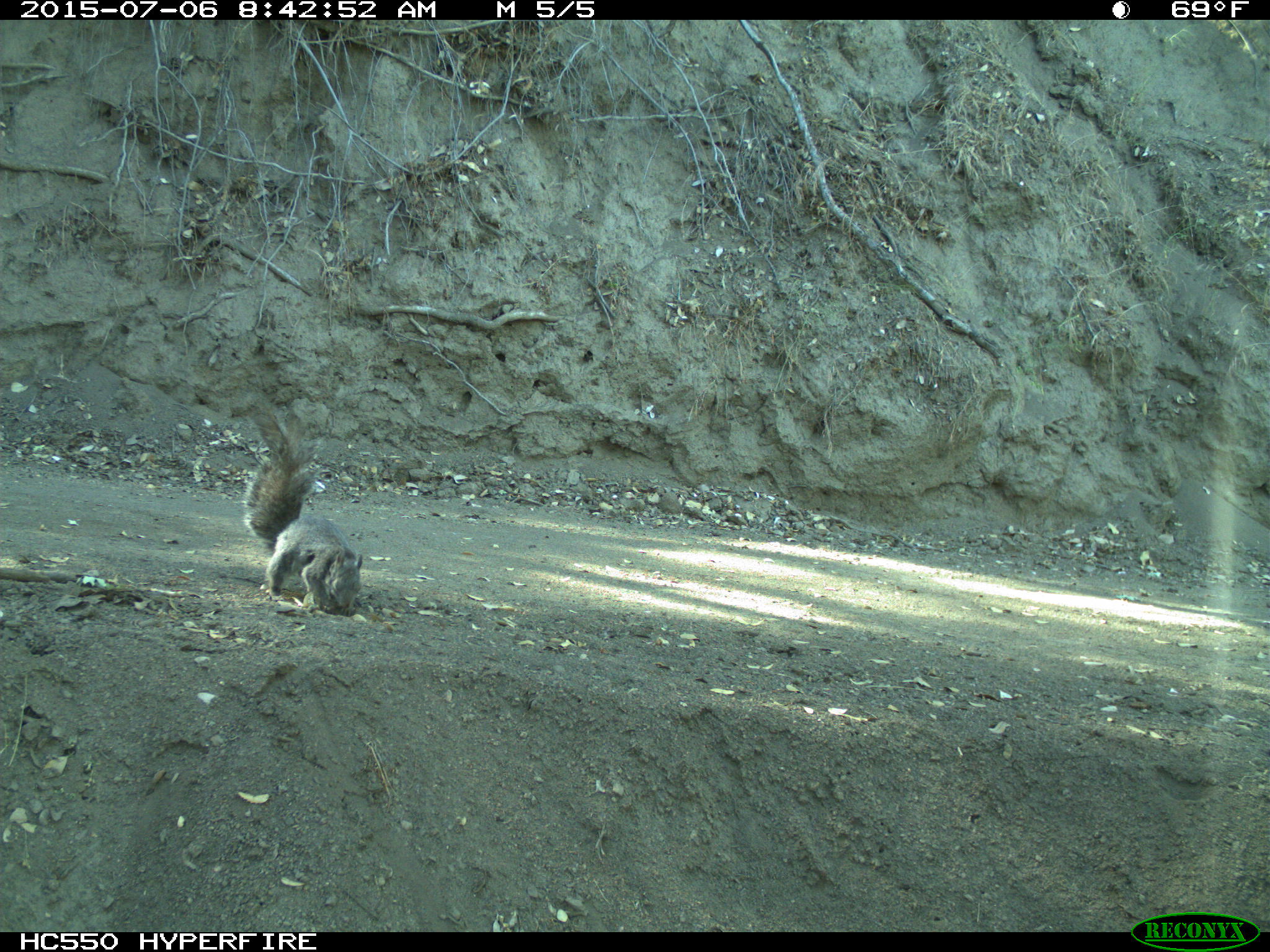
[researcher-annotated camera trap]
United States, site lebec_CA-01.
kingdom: Animalia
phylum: Chordata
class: Mammalia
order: Rodentia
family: Sciuridae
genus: Sciurus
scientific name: Sciurus carolinensis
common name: eastern gray squirrel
Sciurus carolinensis (eastern gray squirrel).